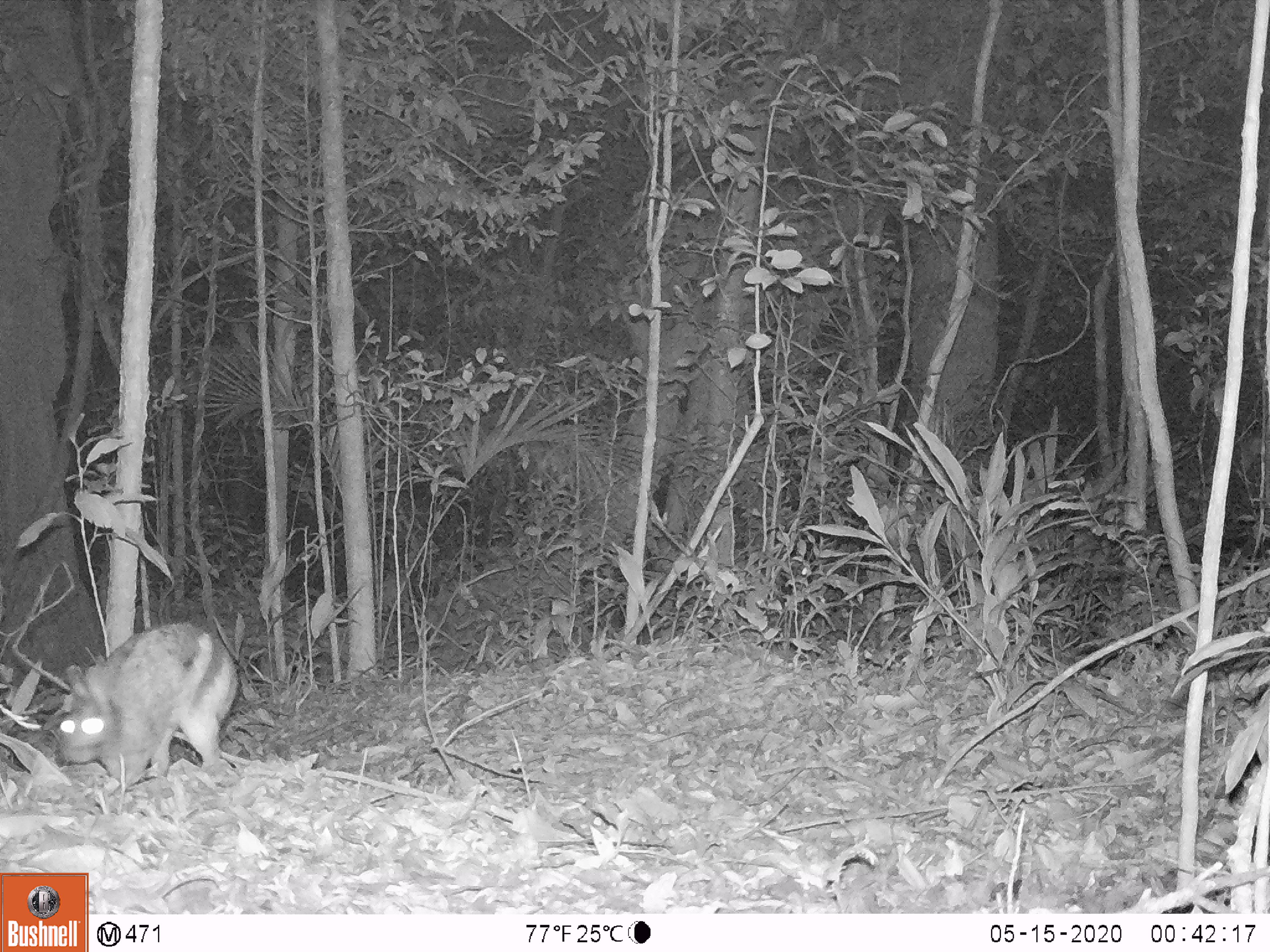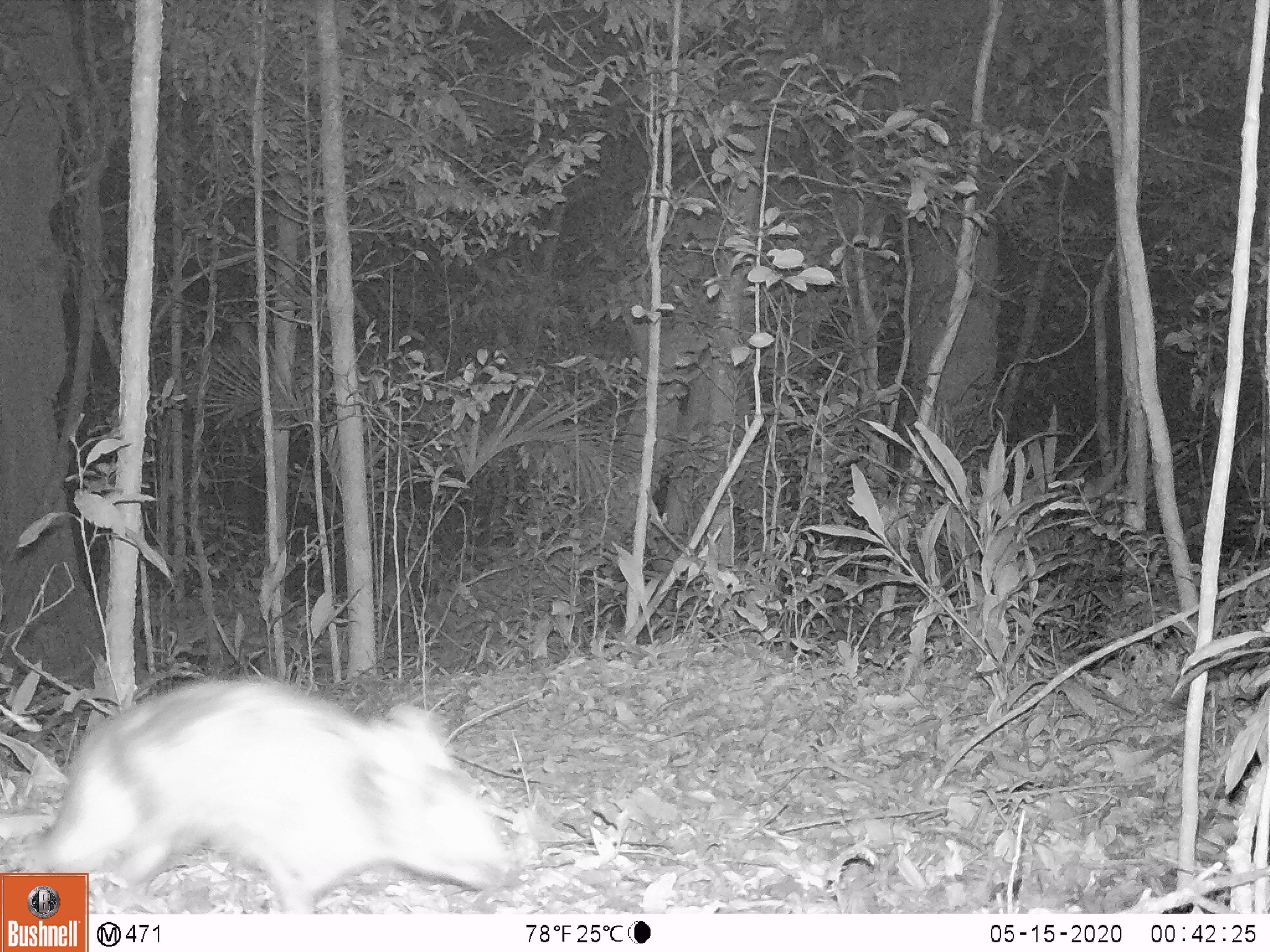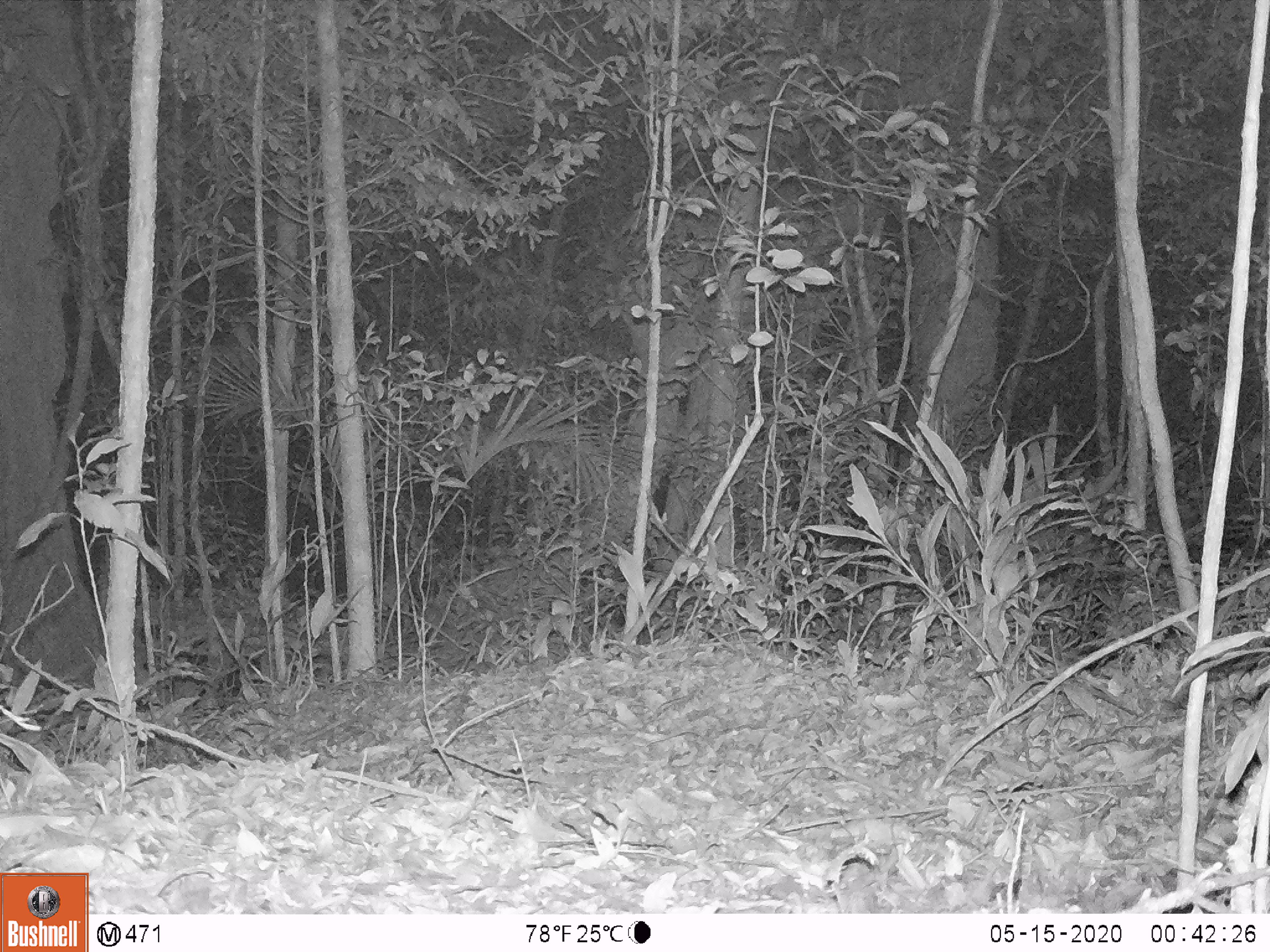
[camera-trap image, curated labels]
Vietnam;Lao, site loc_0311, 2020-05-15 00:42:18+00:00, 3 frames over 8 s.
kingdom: Animalia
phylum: Chordata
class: Mammalia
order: Lagomorpha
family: Leporidae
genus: Nesolagus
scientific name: Nesolagus timminsi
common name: annamite striped rabbit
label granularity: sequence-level